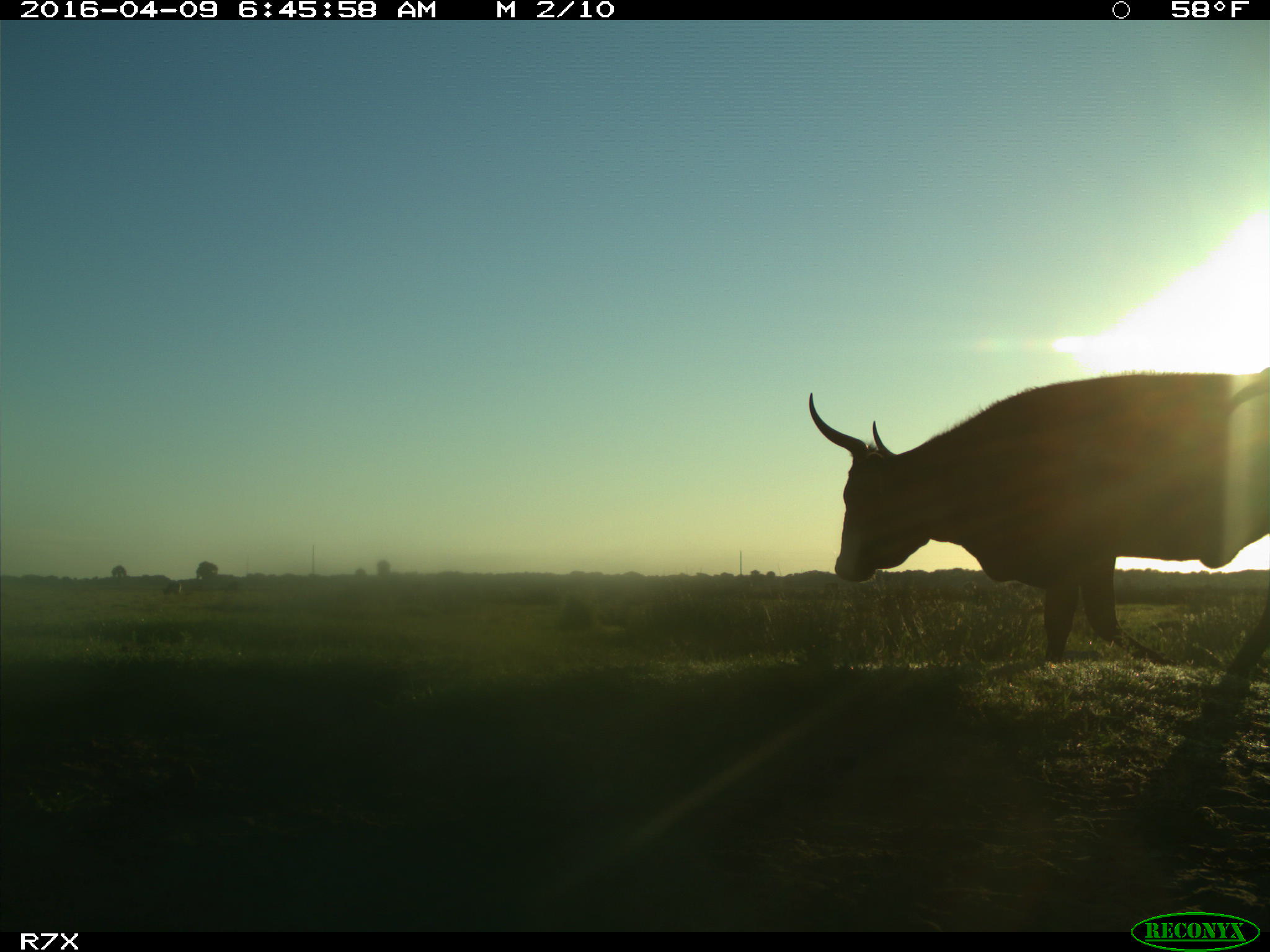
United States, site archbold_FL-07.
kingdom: Animalia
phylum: Chordata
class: Mammalia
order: Artiodactyla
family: Bovidae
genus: Bos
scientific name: Bos taurus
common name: domestic cow